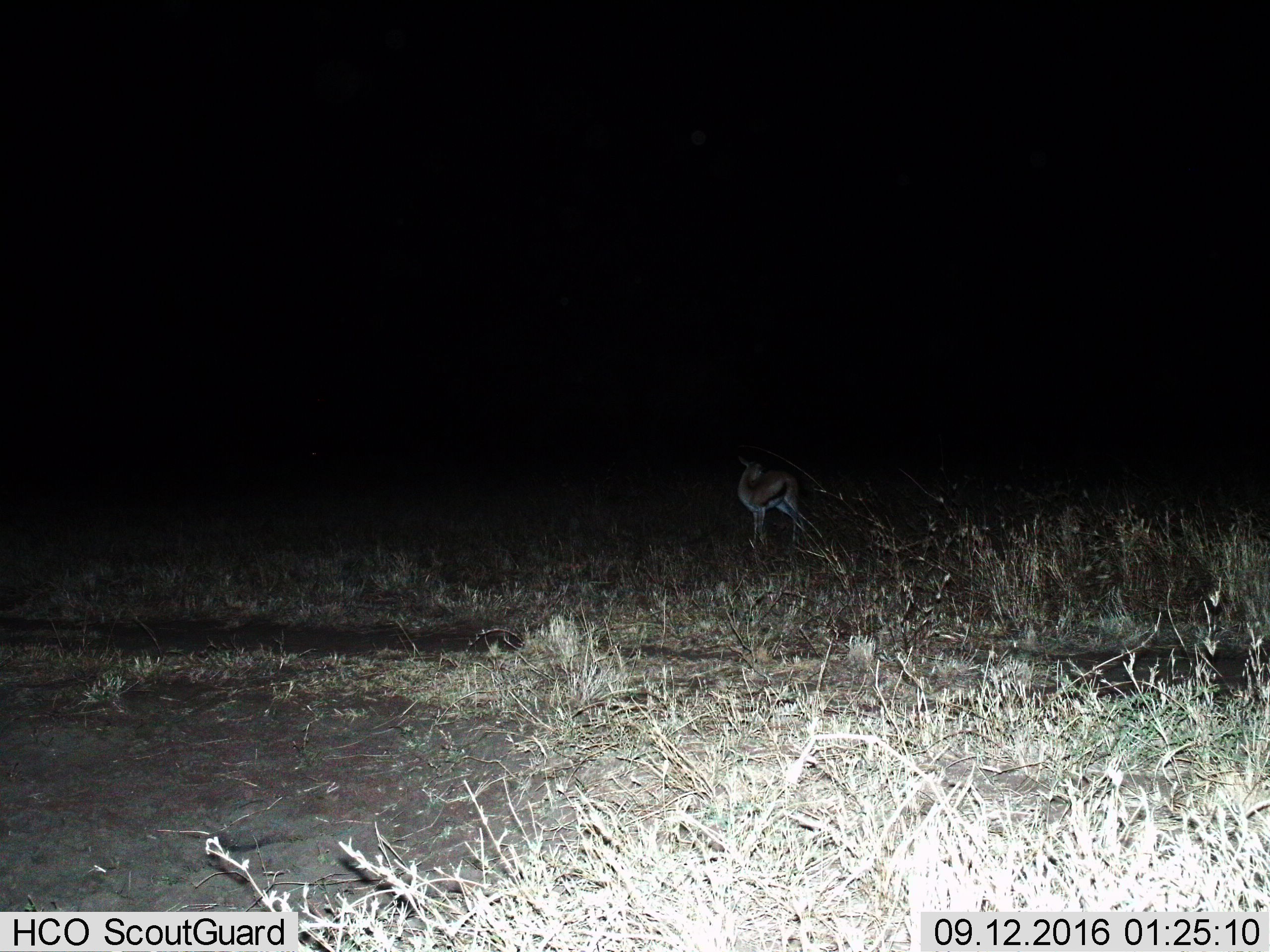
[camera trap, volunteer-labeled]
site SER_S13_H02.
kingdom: Animalia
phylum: Chordata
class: Mammalia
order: Artiodactyla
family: Bovidae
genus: Eudorcas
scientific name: Eudorcas thomsonii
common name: thomson's gazelle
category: gazellethomsons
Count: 1.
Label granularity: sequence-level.